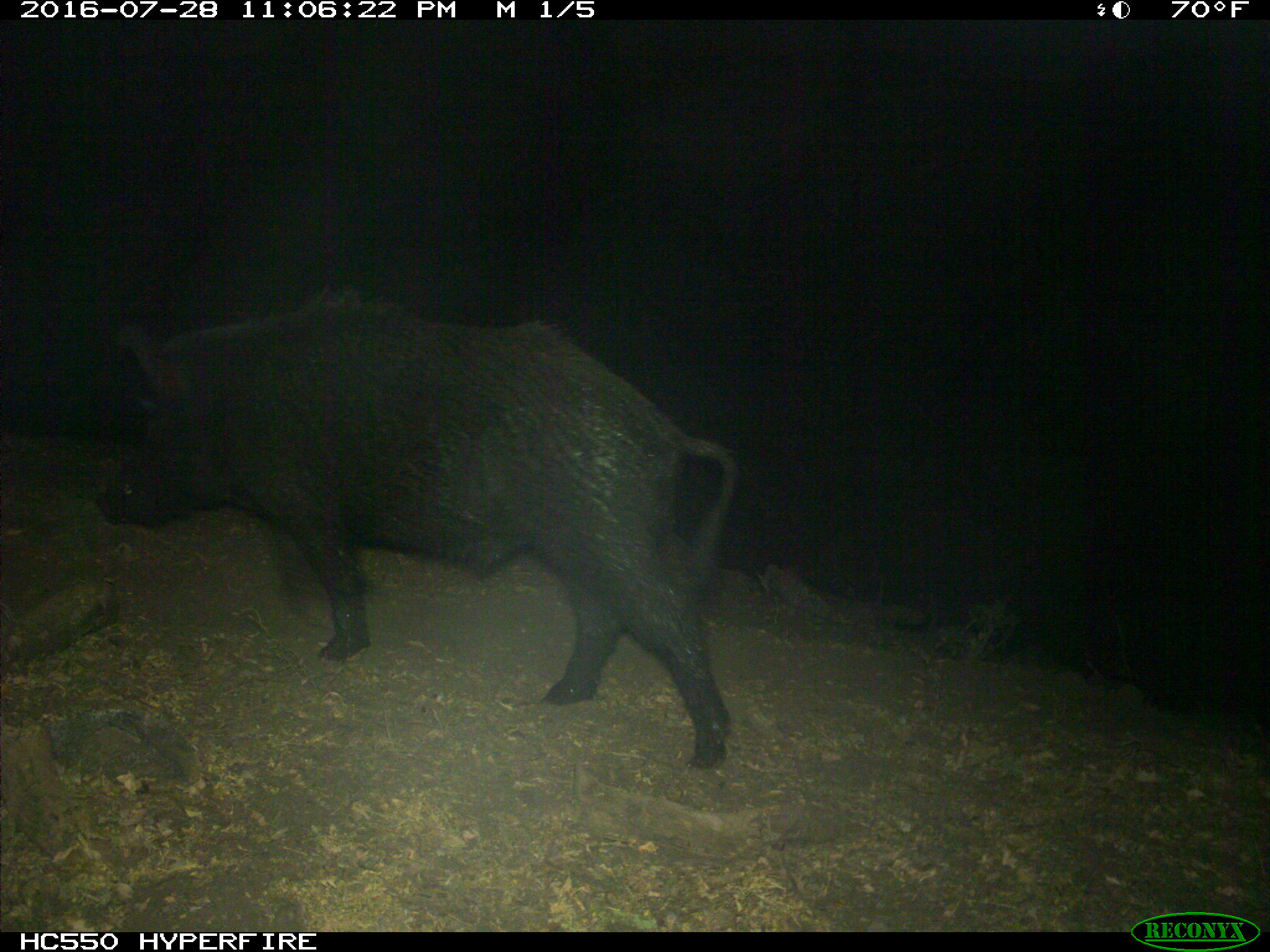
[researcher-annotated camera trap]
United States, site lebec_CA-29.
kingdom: Animalia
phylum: Chordata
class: Mammalia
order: Artiodactyla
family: Suidae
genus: Sus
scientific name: Sus scrofa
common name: wild boar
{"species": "Sus scrofa (wild boar)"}